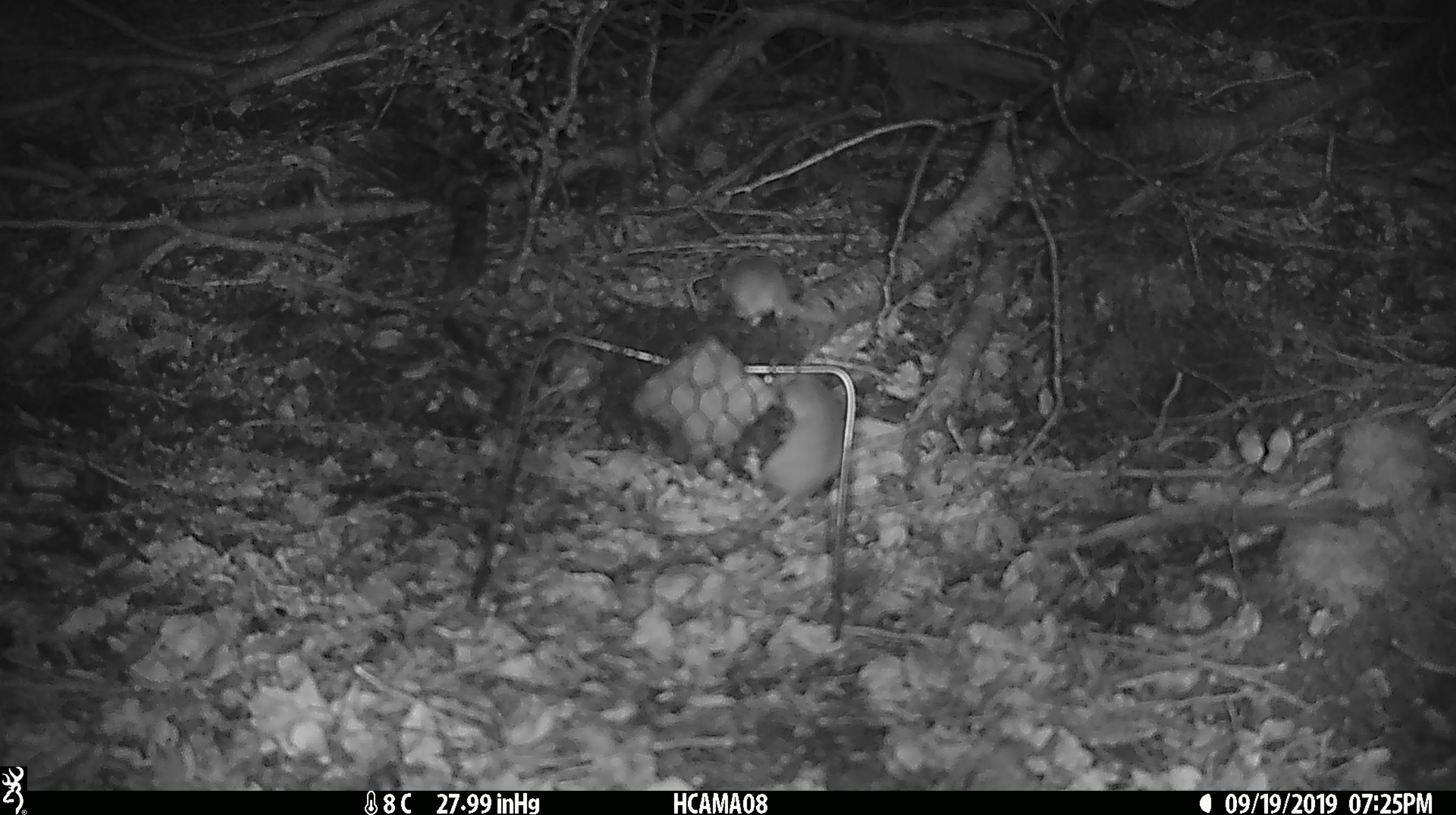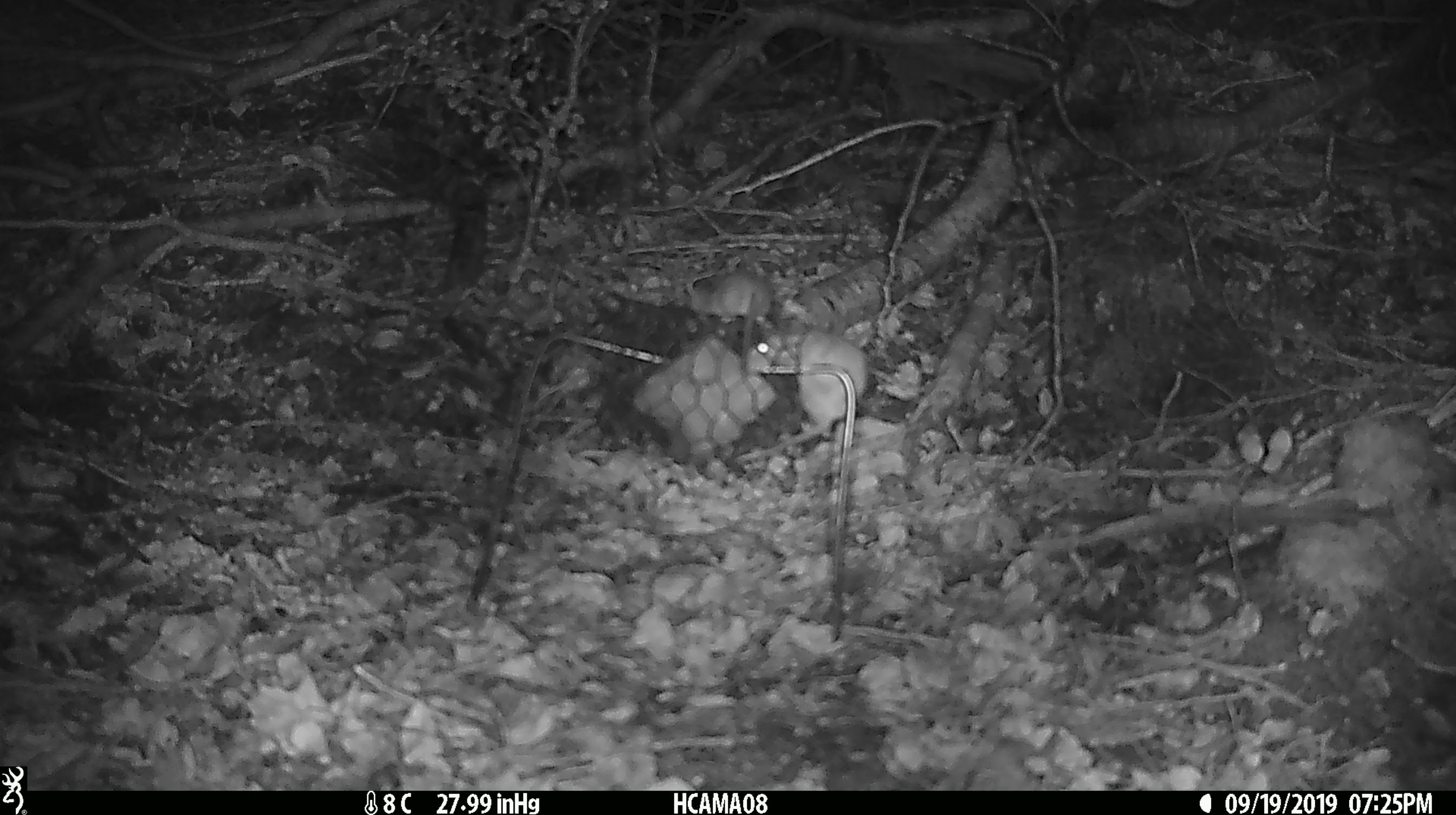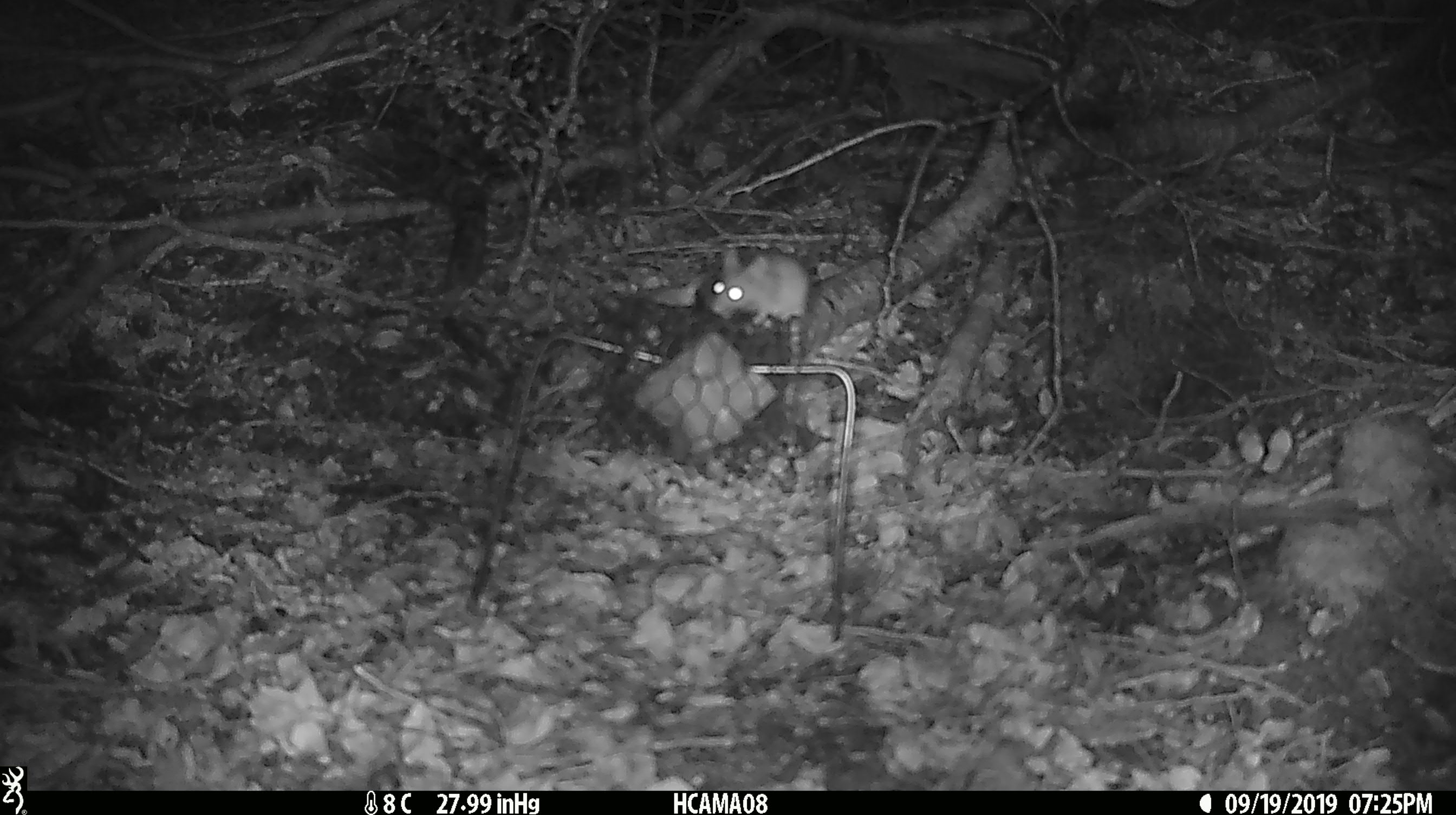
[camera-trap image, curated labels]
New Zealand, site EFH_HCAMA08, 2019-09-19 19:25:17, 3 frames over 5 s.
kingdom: Animalia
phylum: Chordata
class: Mammalia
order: Rodentia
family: Muridae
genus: Mus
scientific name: Mus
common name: mouse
Mouse (Mus).